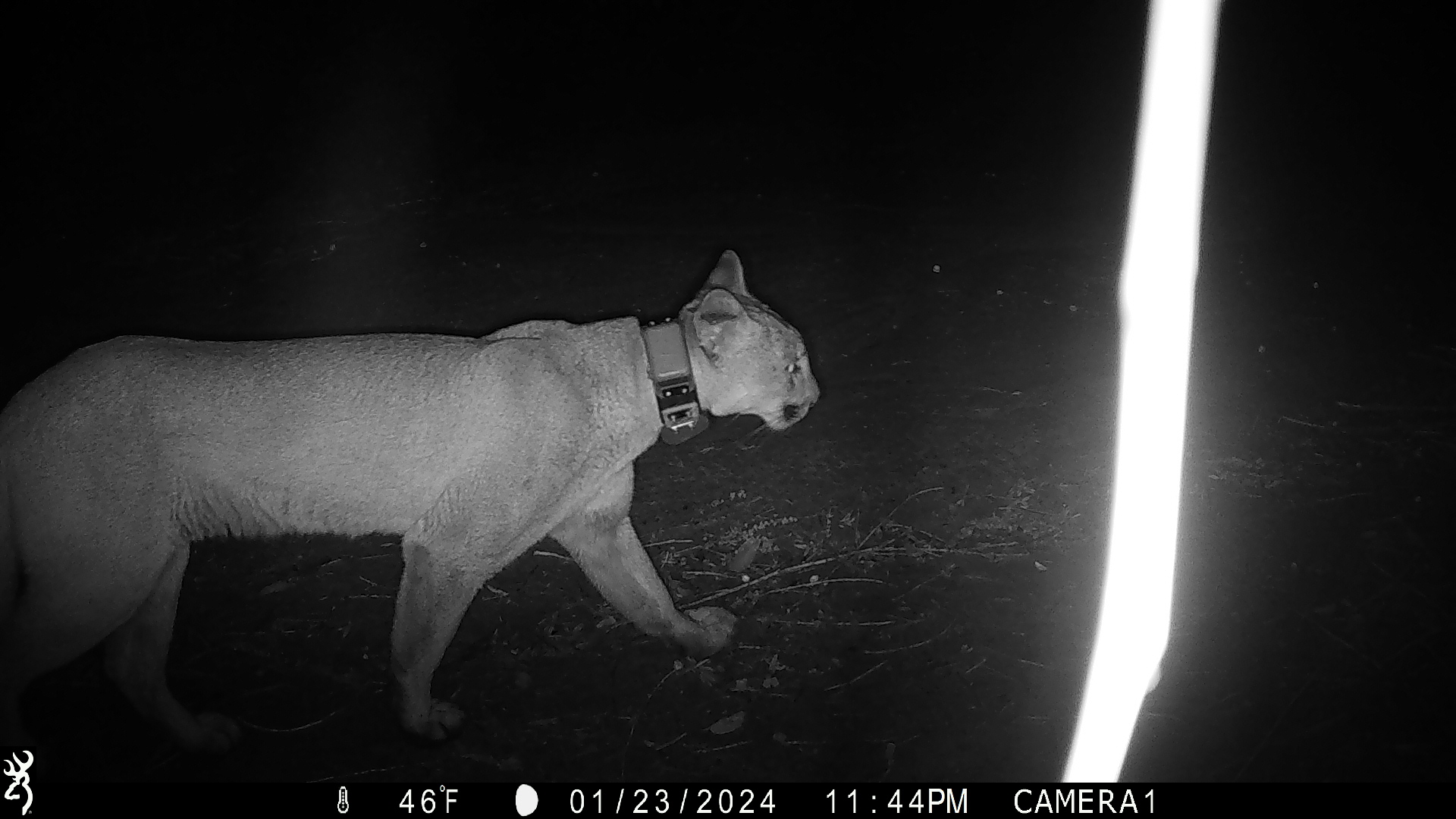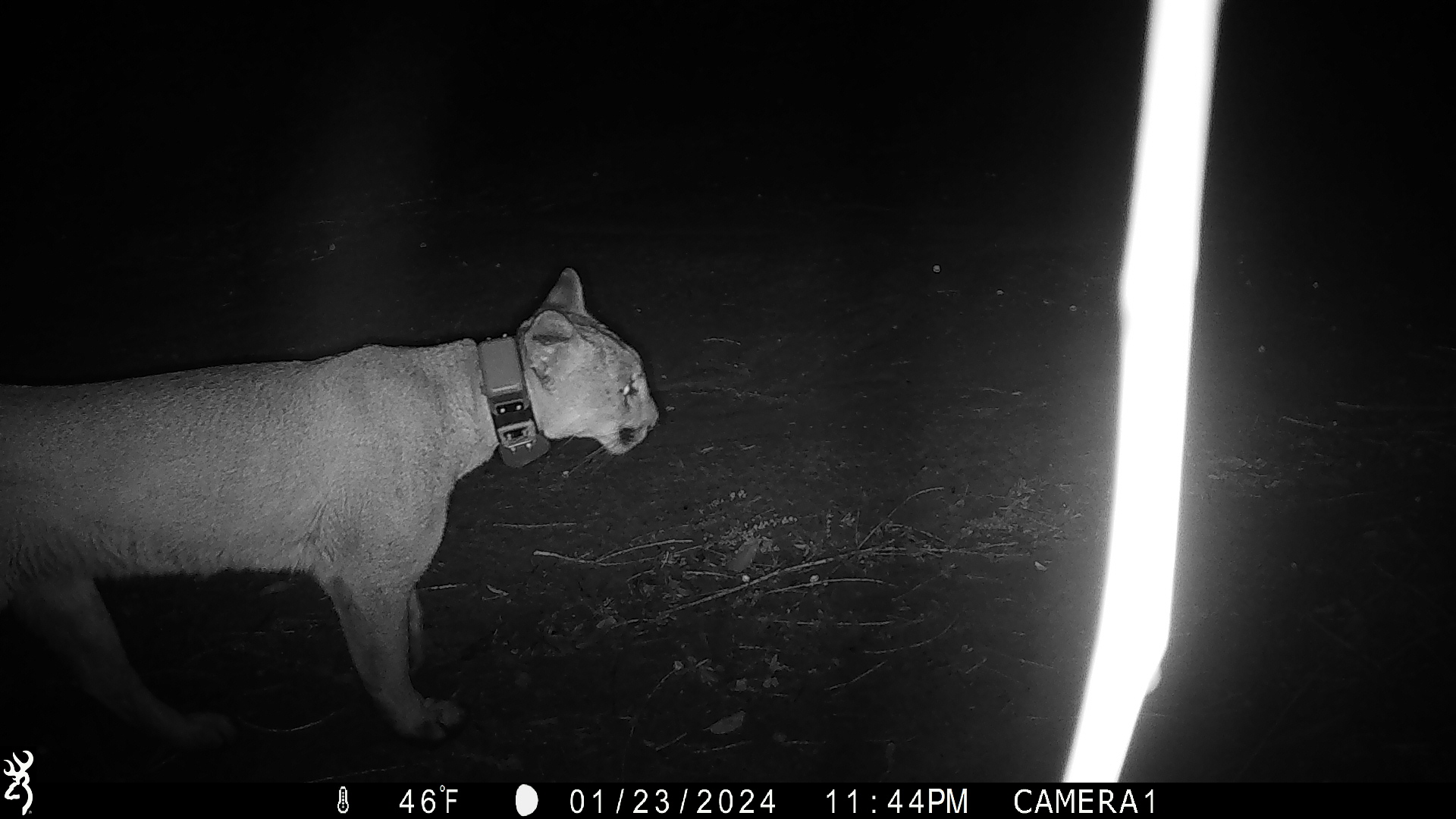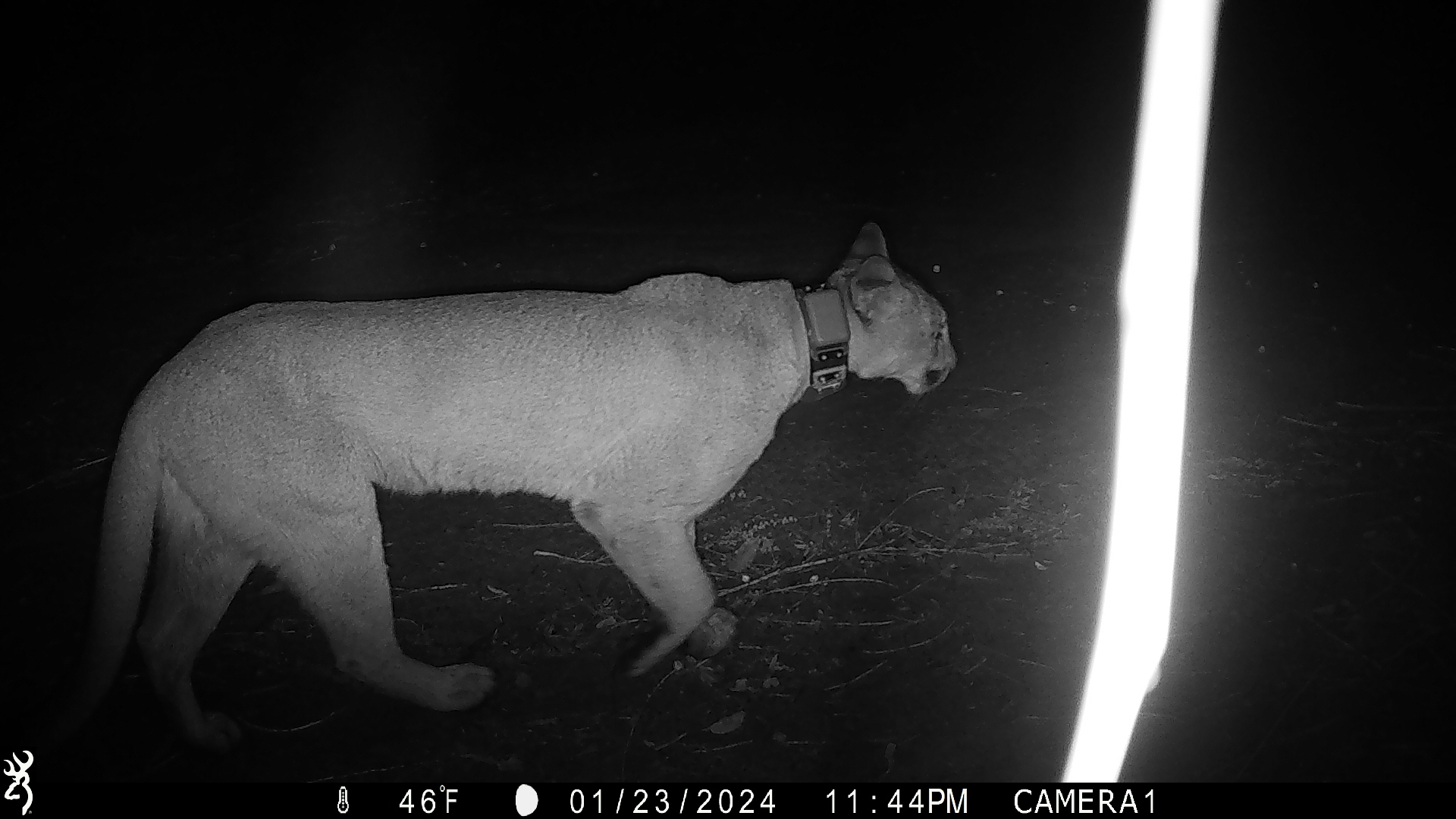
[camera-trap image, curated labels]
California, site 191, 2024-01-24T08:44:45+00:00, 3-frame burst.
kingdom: Animalia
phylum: Chordata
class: Mammalia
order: Carnivora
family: Felidae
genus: Puma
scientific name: Puma concolor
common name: puma